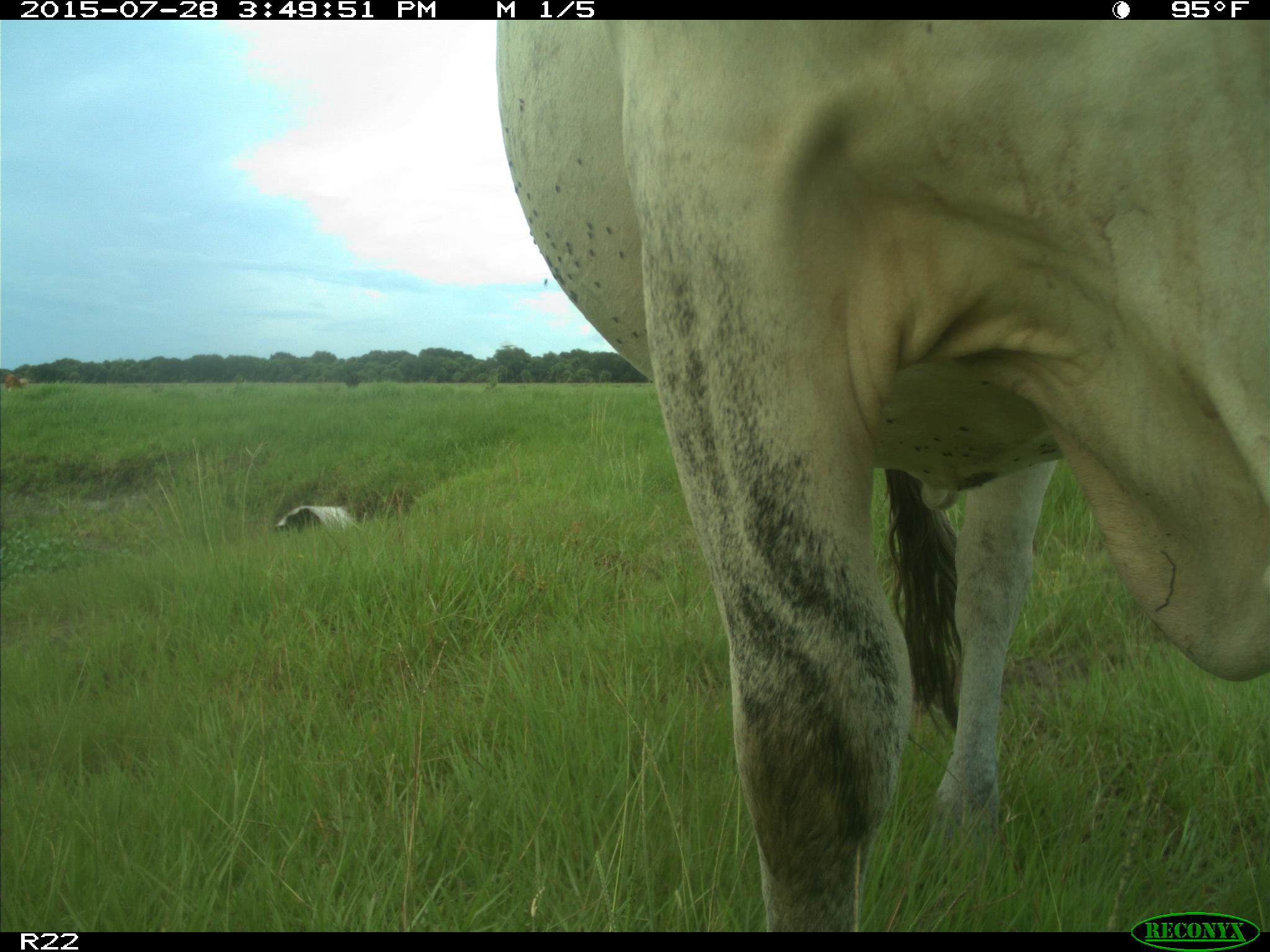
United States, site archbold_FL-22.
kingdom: Animalia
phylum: Chordata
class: Mammalia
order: Artiodactyla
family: Bovidae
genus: Bos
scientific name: Bos taurus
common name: domestic cow